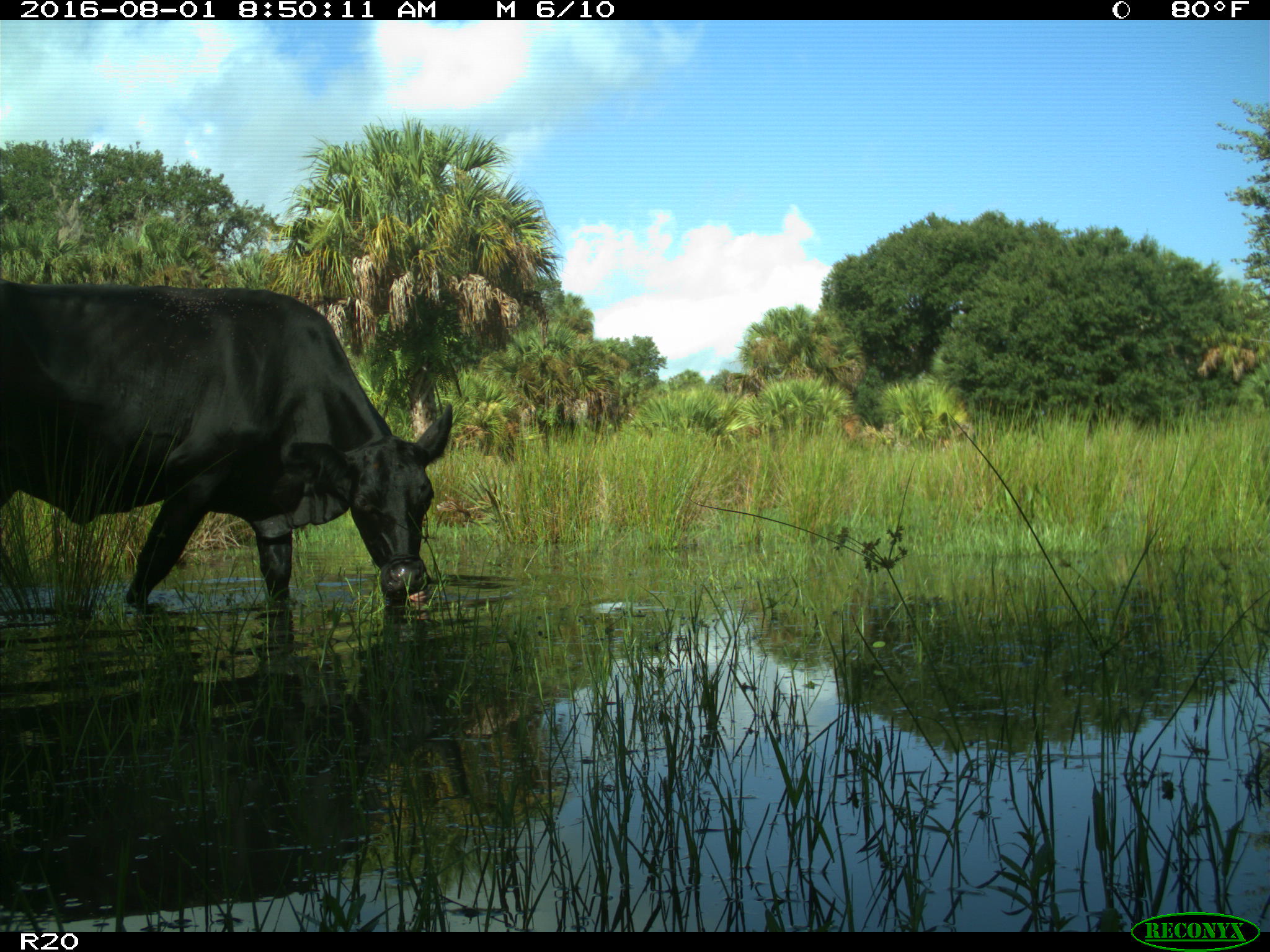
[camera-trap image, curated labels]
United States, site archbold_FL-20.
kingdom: Animalia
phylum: Chordata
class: Mammalia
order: Artiodactyla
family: Bovidae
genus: Bos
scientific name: Bos taurus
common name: domestic cow